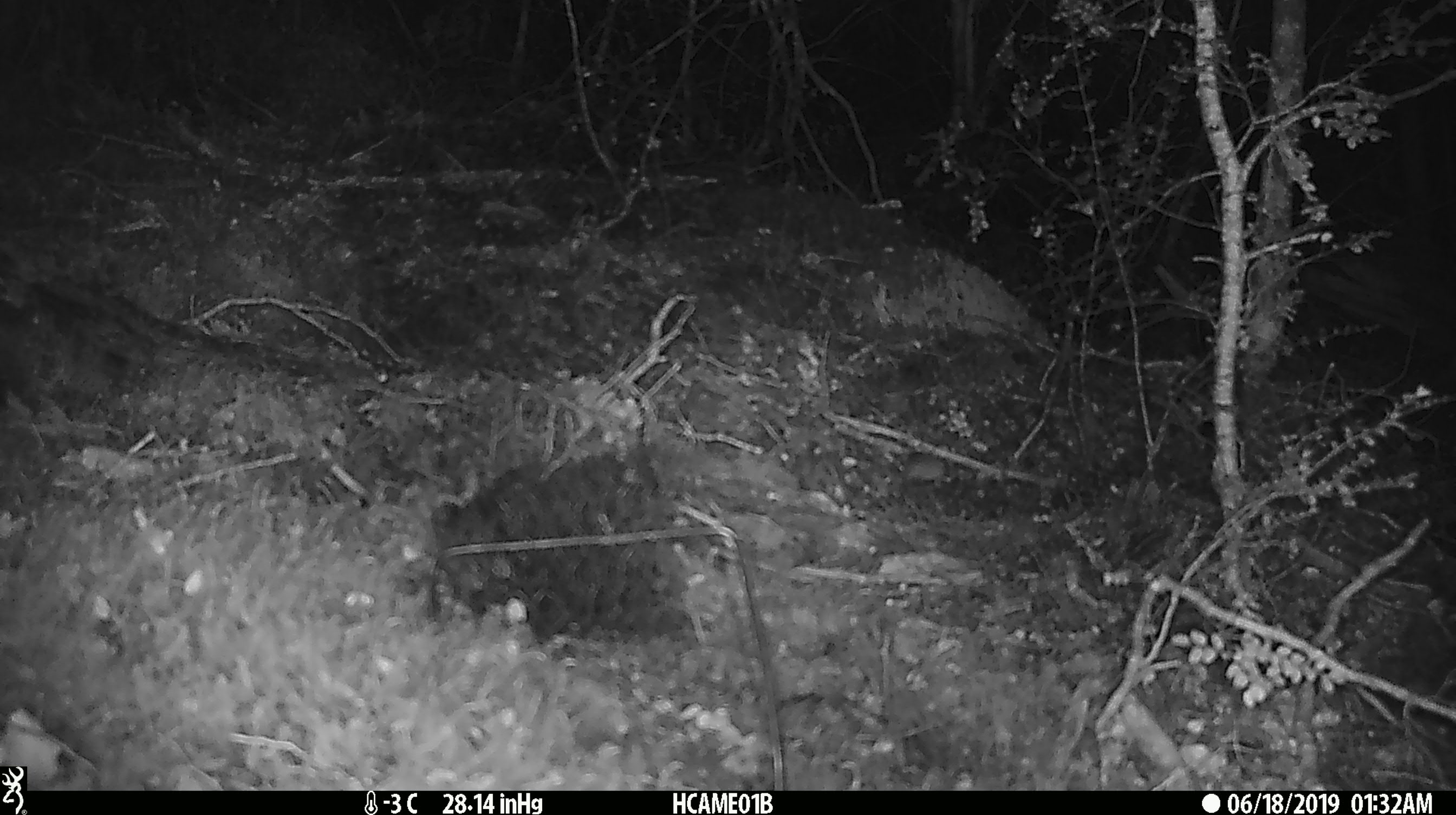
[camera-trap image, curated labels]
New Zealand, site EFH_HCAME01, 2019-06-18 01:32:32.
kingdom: Animalia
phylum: Chordata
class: Mammalia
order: Rodentia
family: Muridae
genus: Mus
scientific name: Mus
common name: mouse